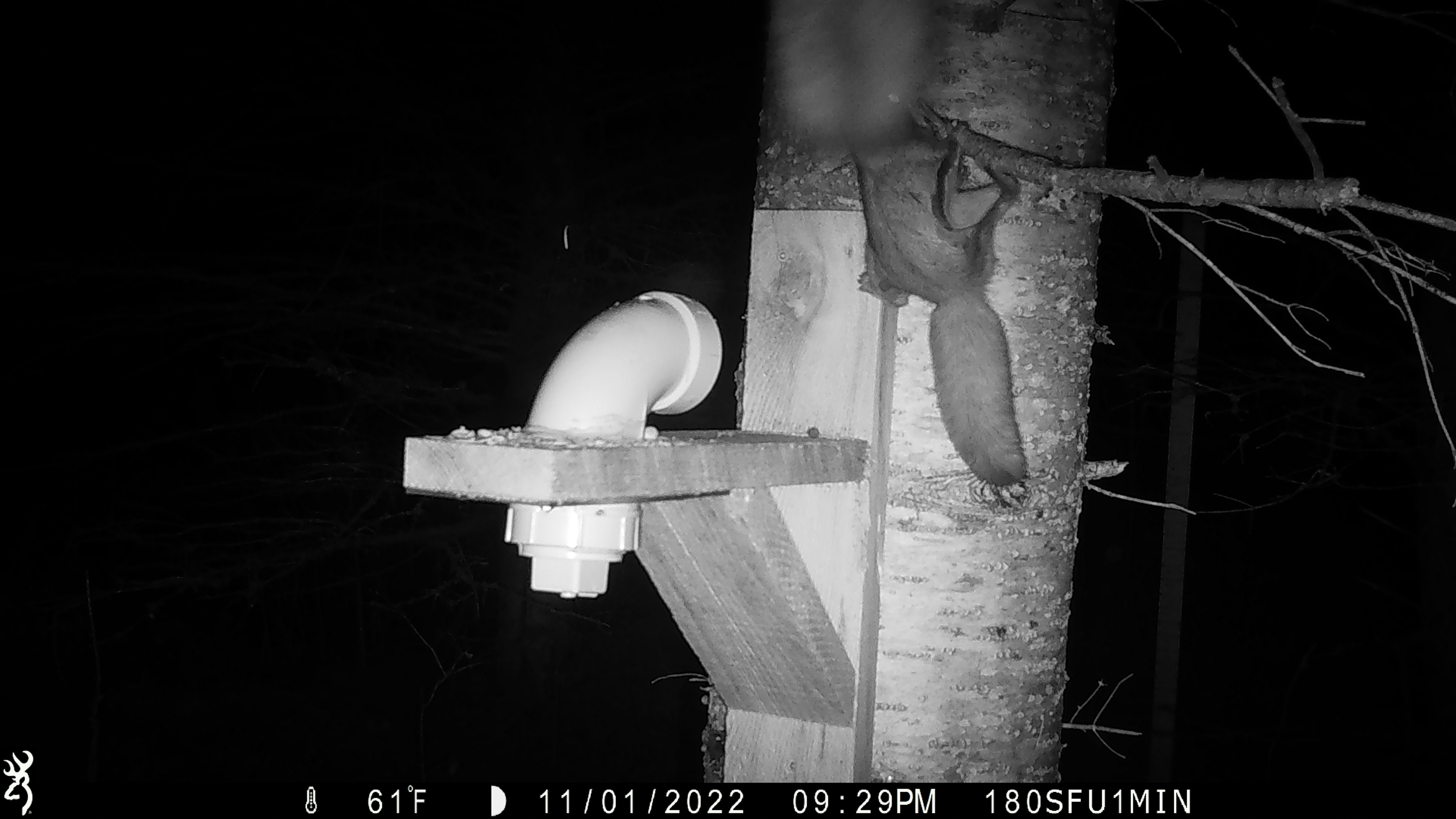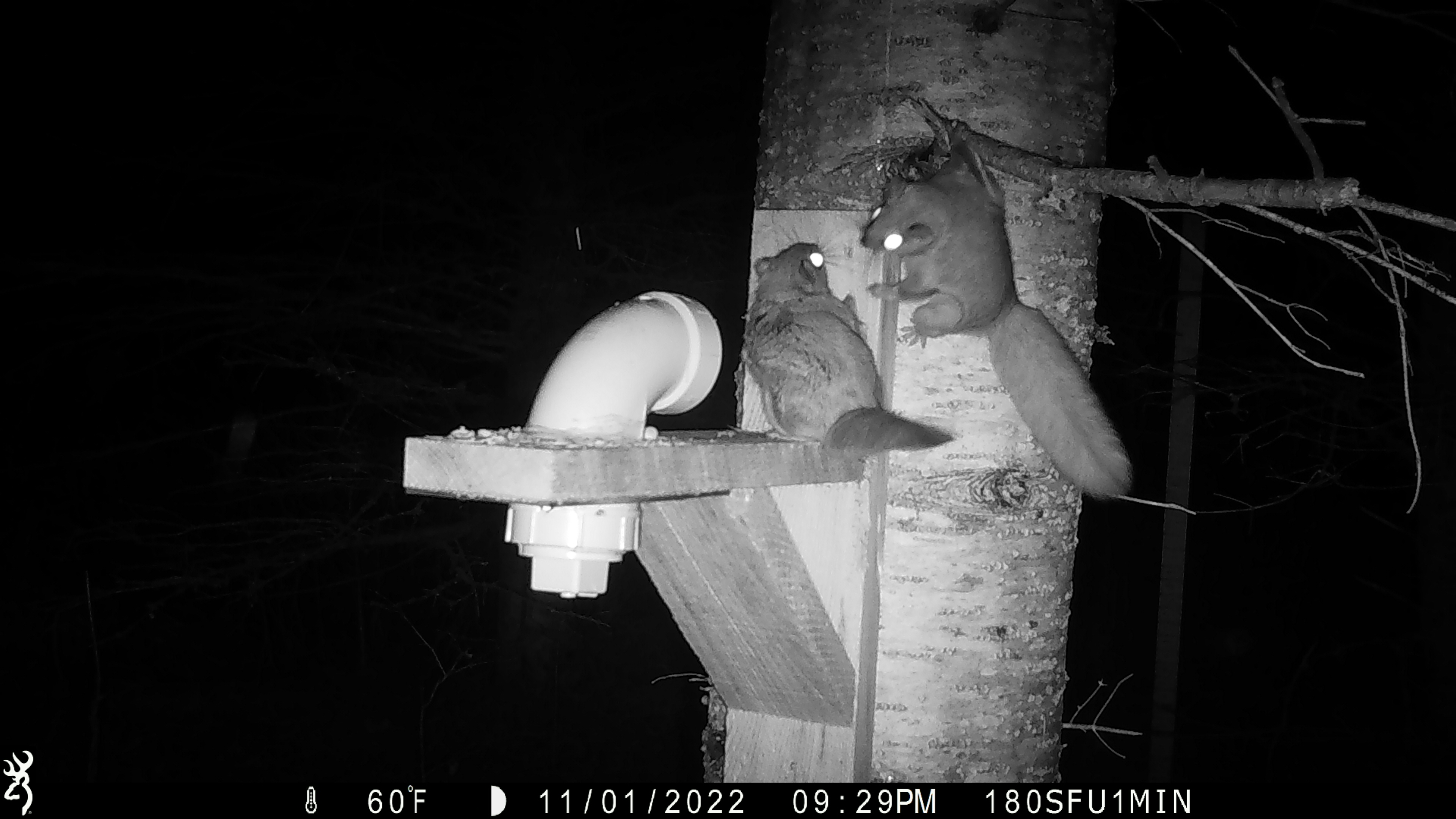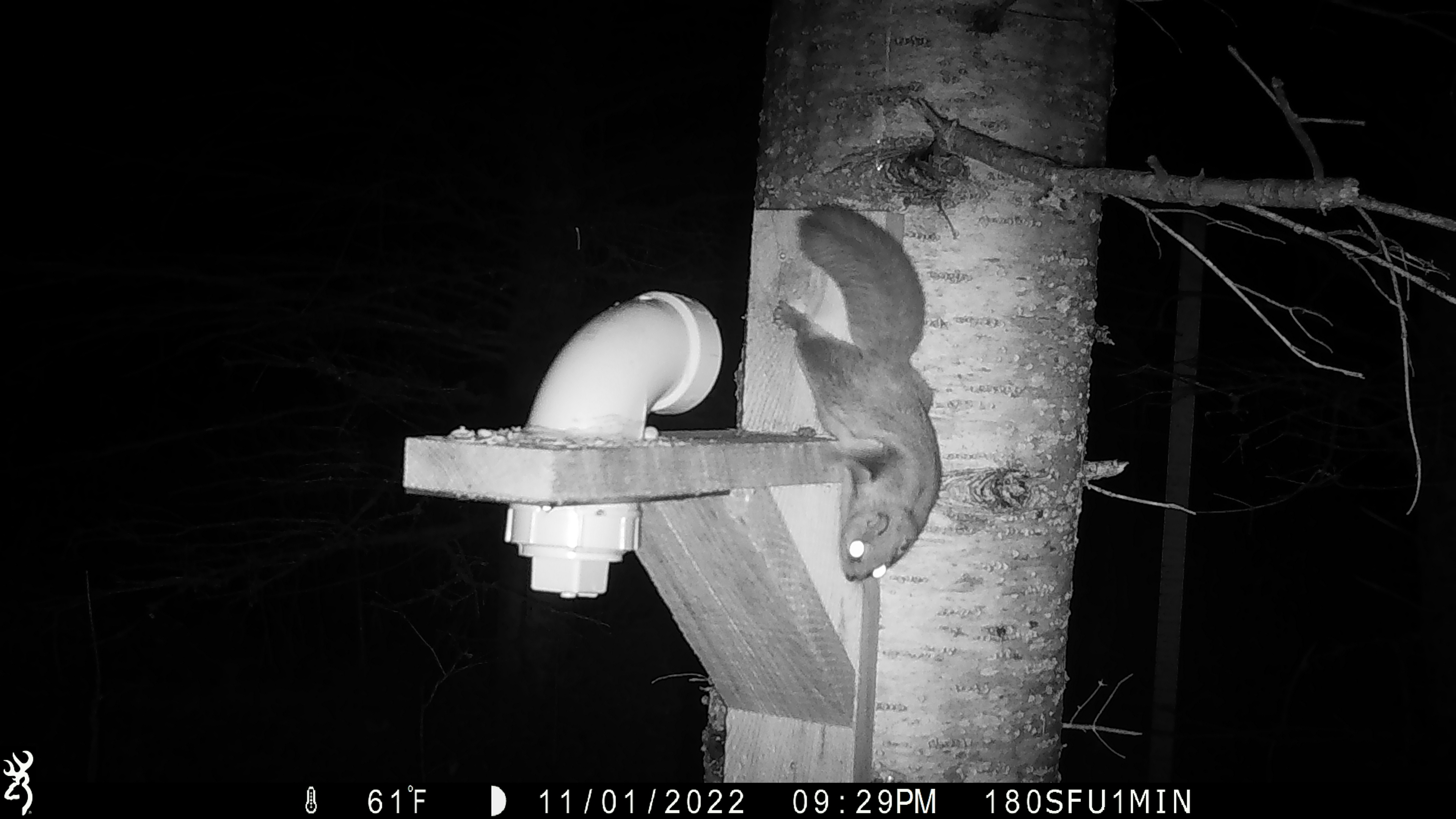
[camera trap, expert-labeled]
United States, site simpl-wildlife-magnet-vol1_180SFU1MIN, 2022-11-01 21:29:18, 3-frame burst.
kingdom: Animalia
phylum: Chordata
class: Mammalia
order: Rodentia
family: Sciuridae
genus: Glaucomys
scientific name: Glaucomys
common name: flying squirrel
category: flying squirrel sp.